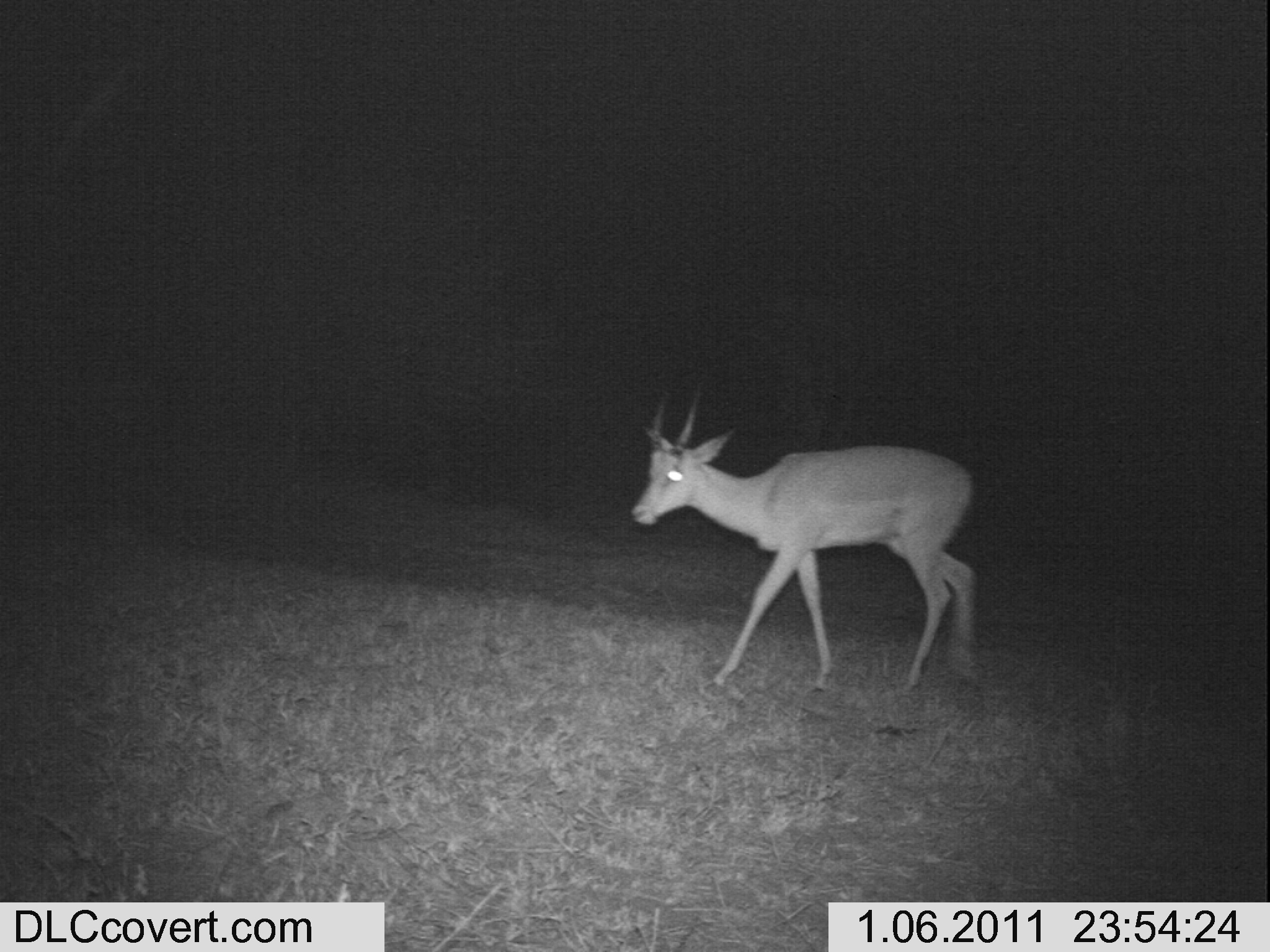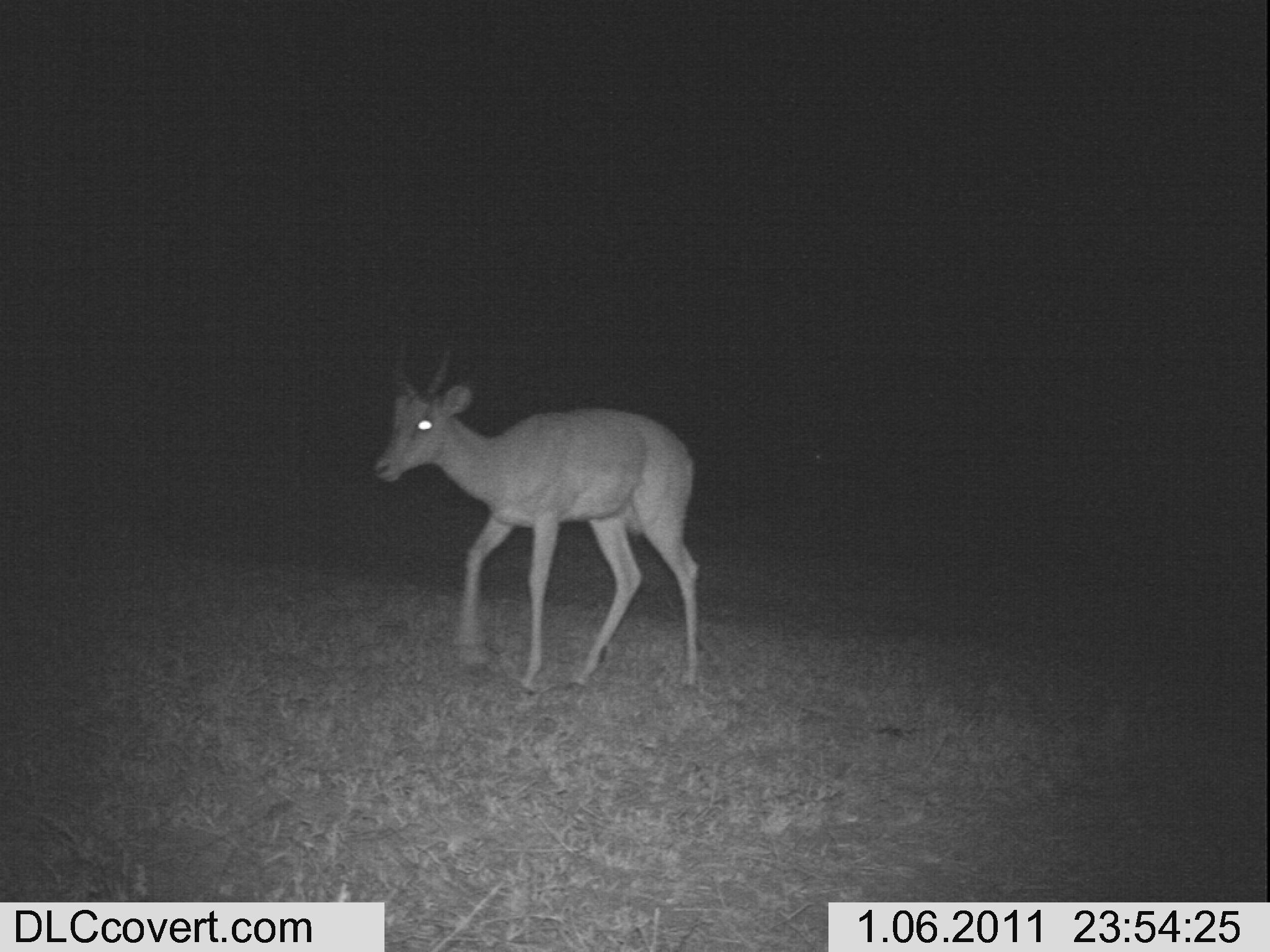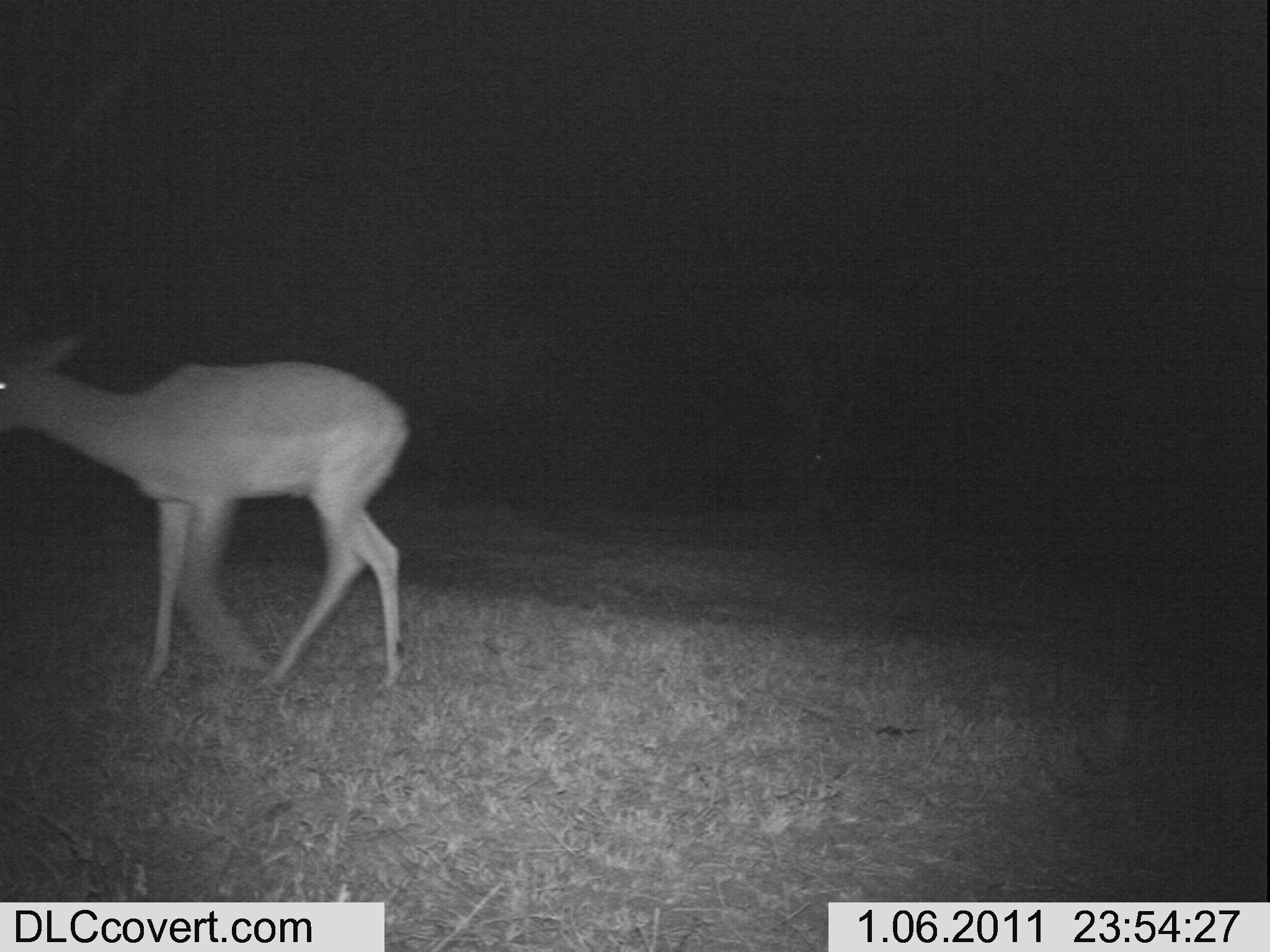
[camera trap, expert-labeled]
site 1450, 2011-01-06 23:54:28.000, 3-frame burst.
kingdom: Animalia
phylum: Chordata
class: Mammalia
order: Artiodactyla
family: Bovidae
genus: Aepyceros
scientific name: Aepyceros melampus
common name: impala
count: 1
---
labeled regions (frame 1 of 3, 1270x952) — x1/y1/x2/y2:
aepyceros melampus: 631/388/976/692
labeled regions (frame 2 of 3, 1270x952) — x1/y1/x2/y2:
aepyceros melampus: 369/340/700/688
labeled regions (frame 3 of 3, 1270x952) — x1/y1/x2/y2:
aepyceros melampus: 0/316/407/690